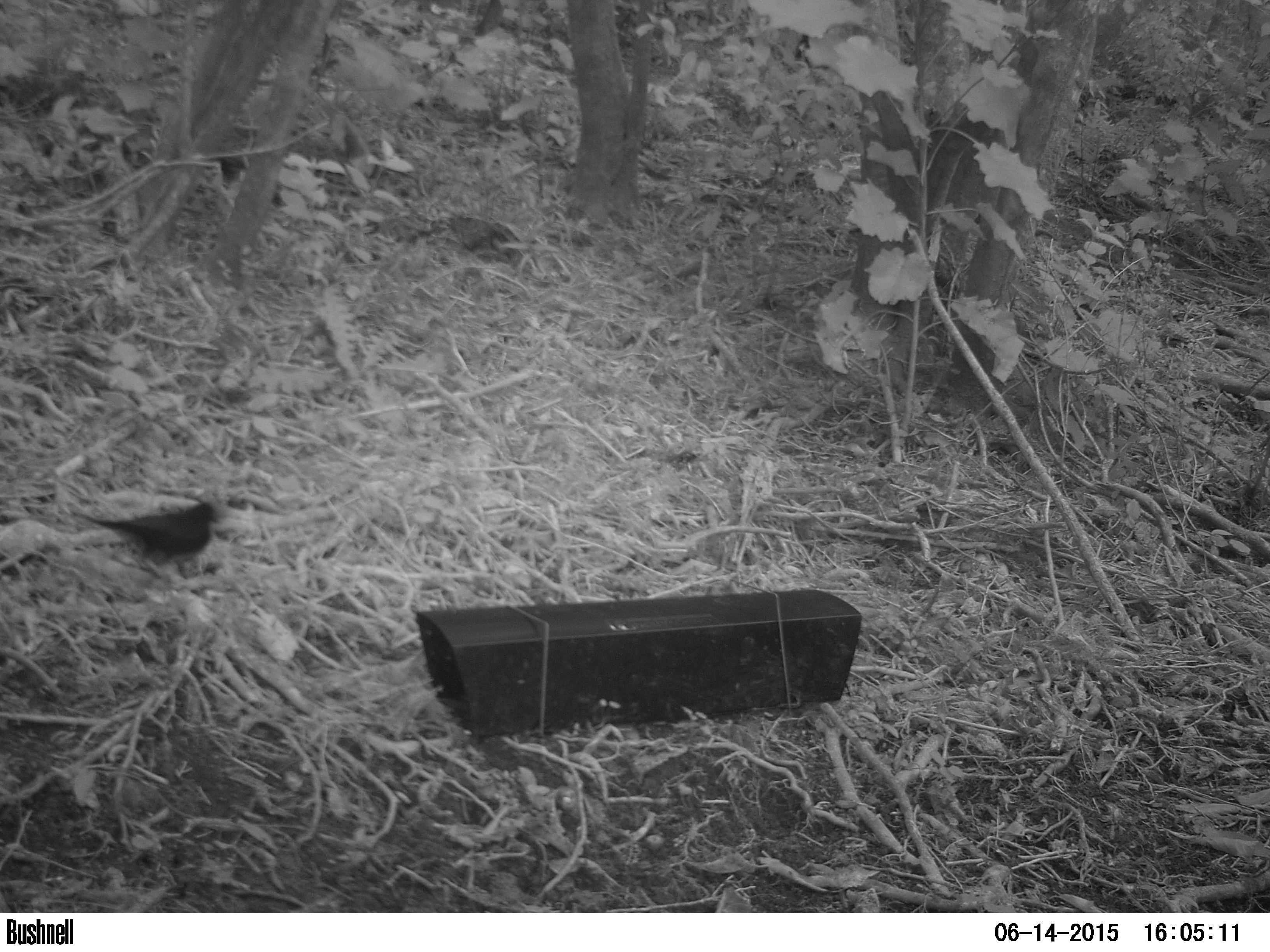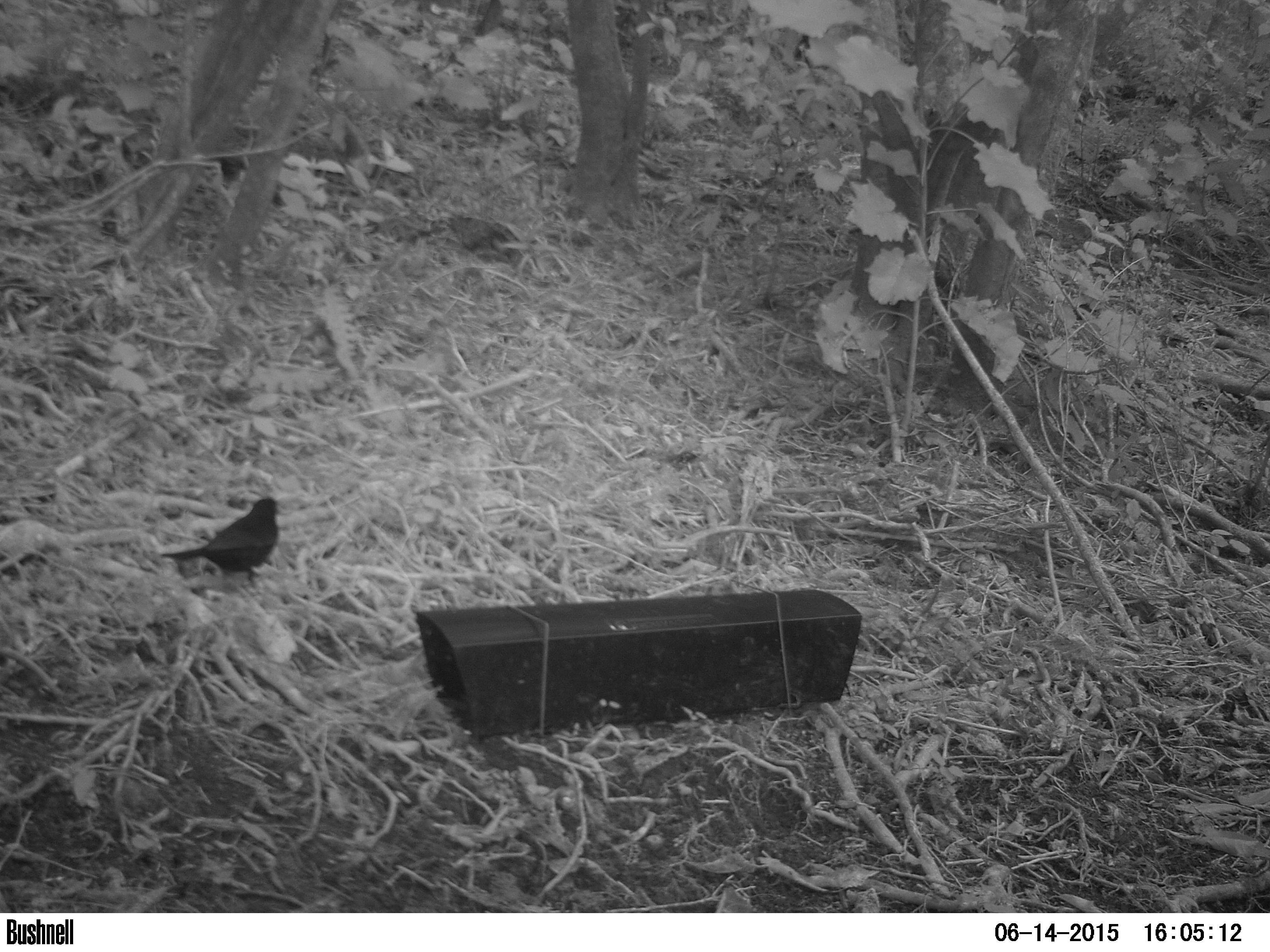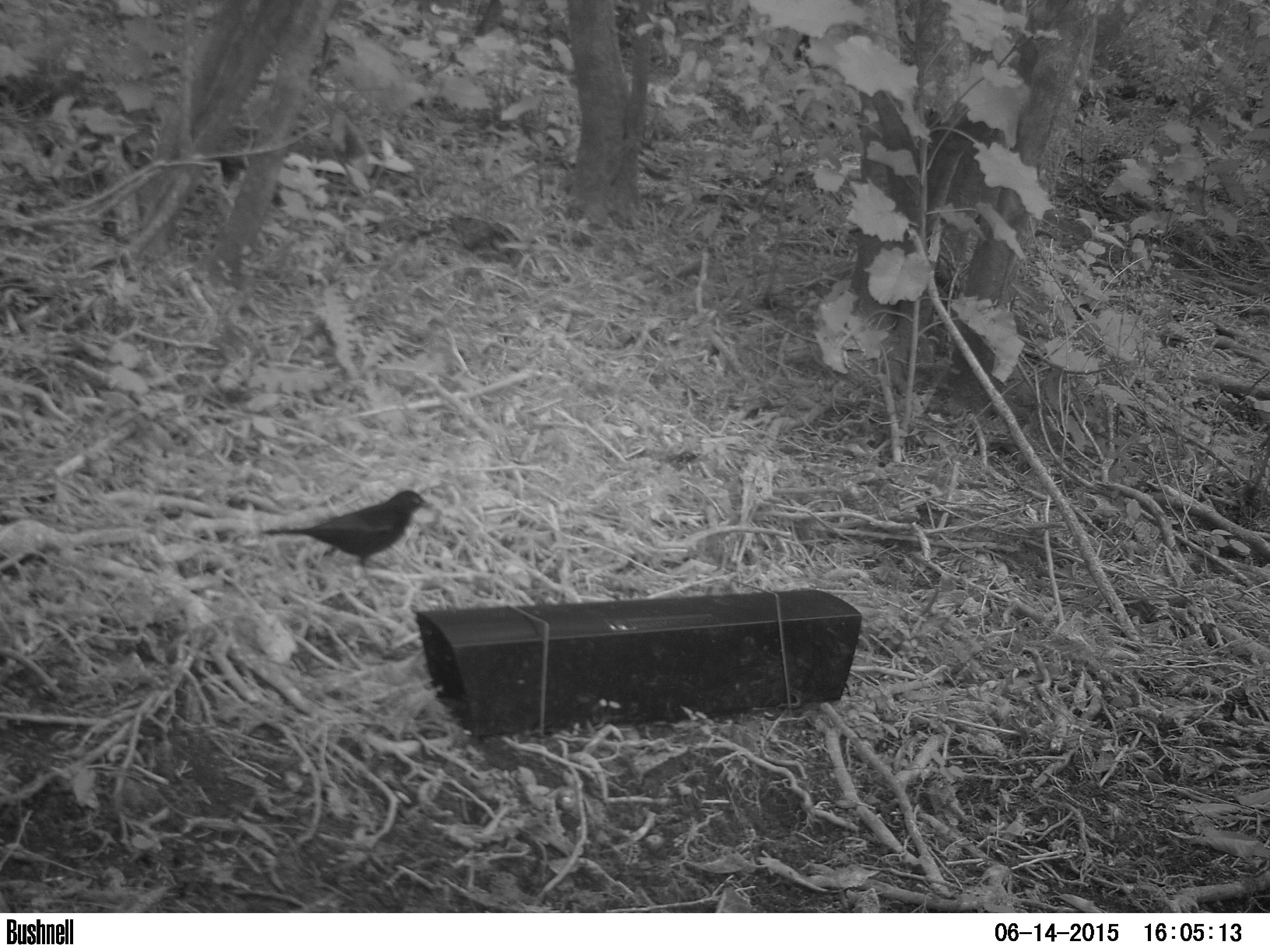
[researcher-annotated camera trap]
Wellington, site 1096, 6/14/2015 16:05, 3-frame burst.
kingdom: Animalia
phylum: Chordata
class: Aves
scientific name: Aves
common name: bird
Bird (Aves).